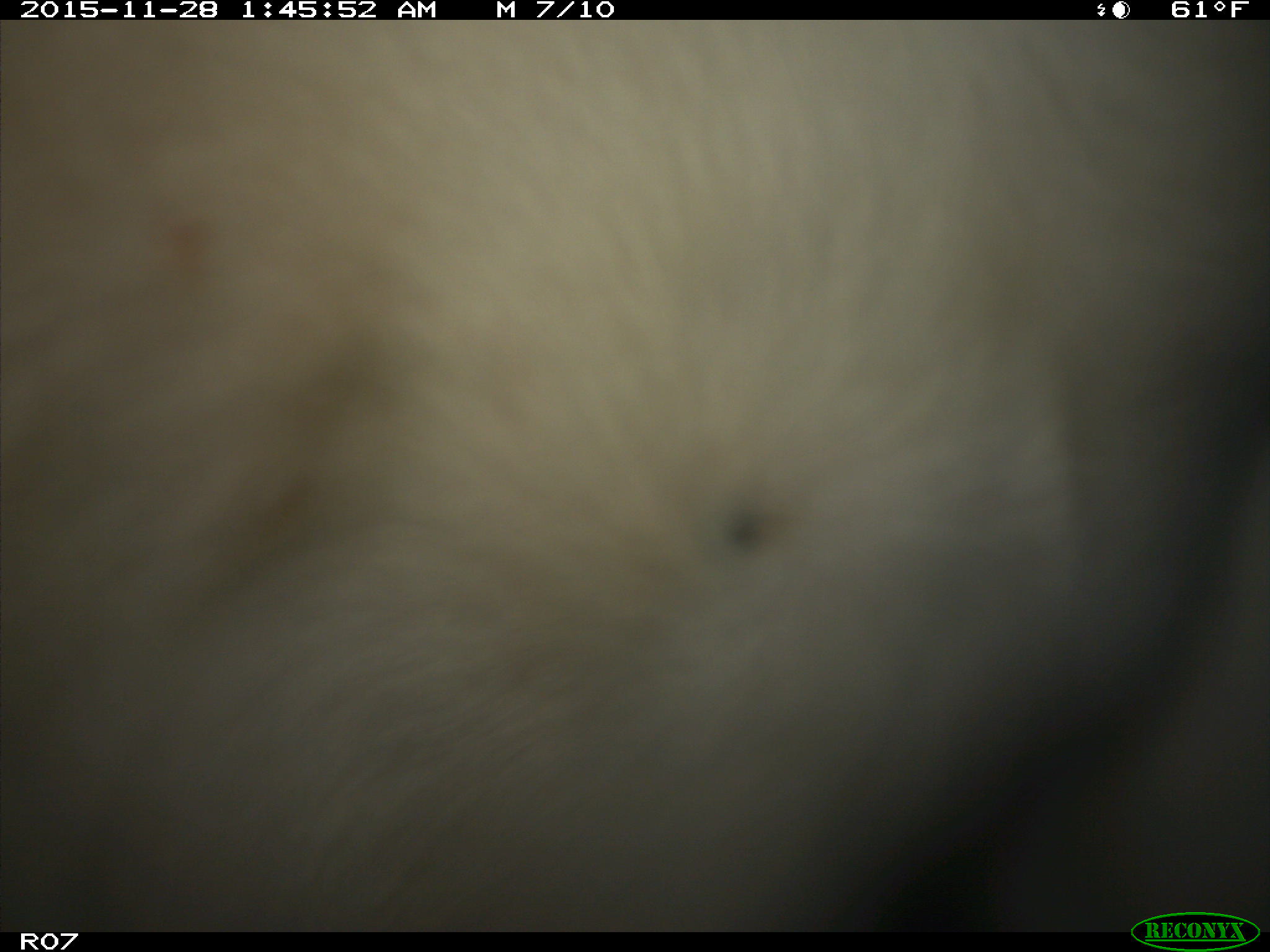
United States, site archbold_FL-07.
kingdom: Animalia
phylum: Chordata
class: Mammalia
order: Artiodactyla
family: Bovidae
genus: Bos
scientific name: Bos taurus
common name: domestic cow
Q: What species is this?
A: Bos taurus (domestic cow).